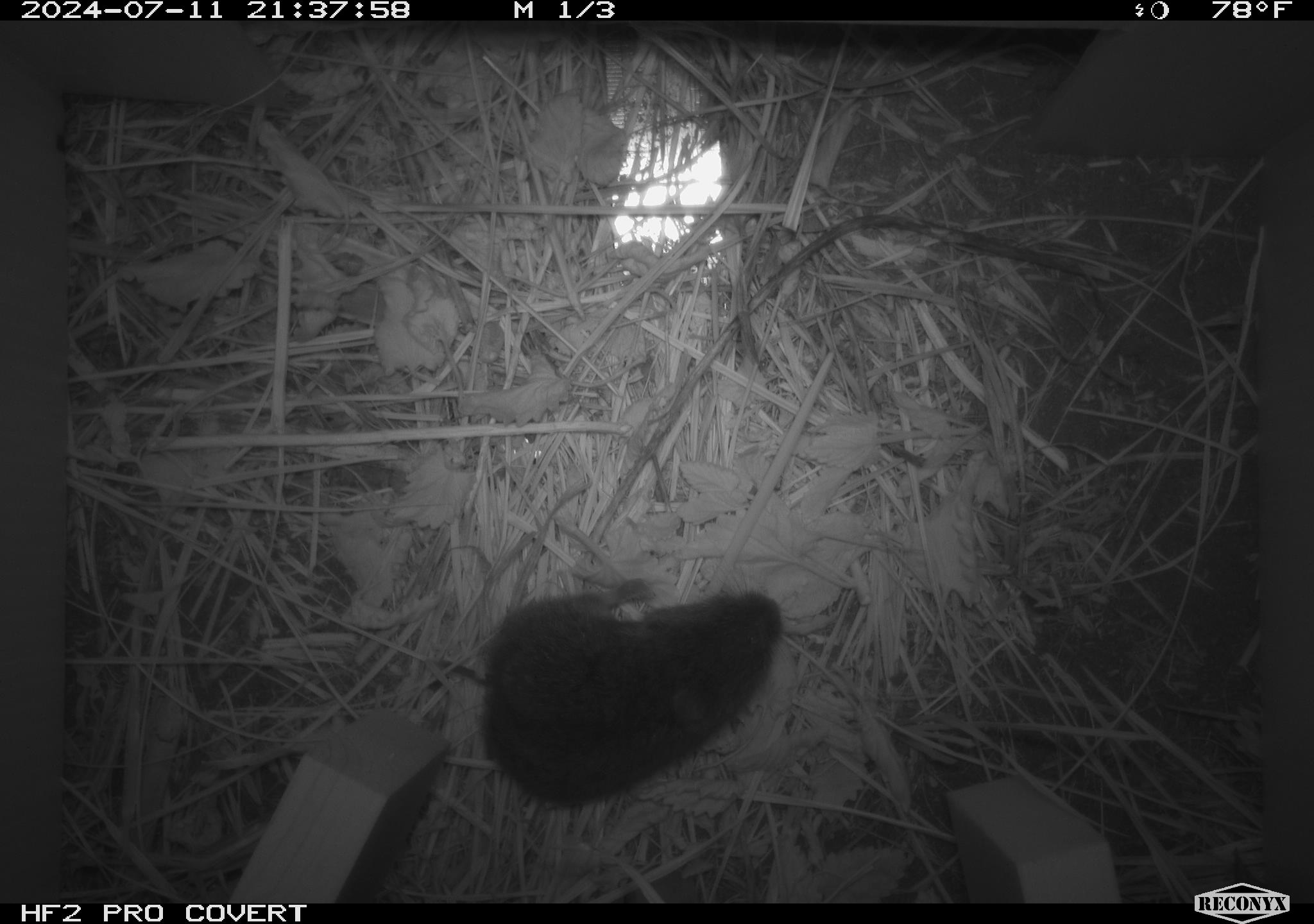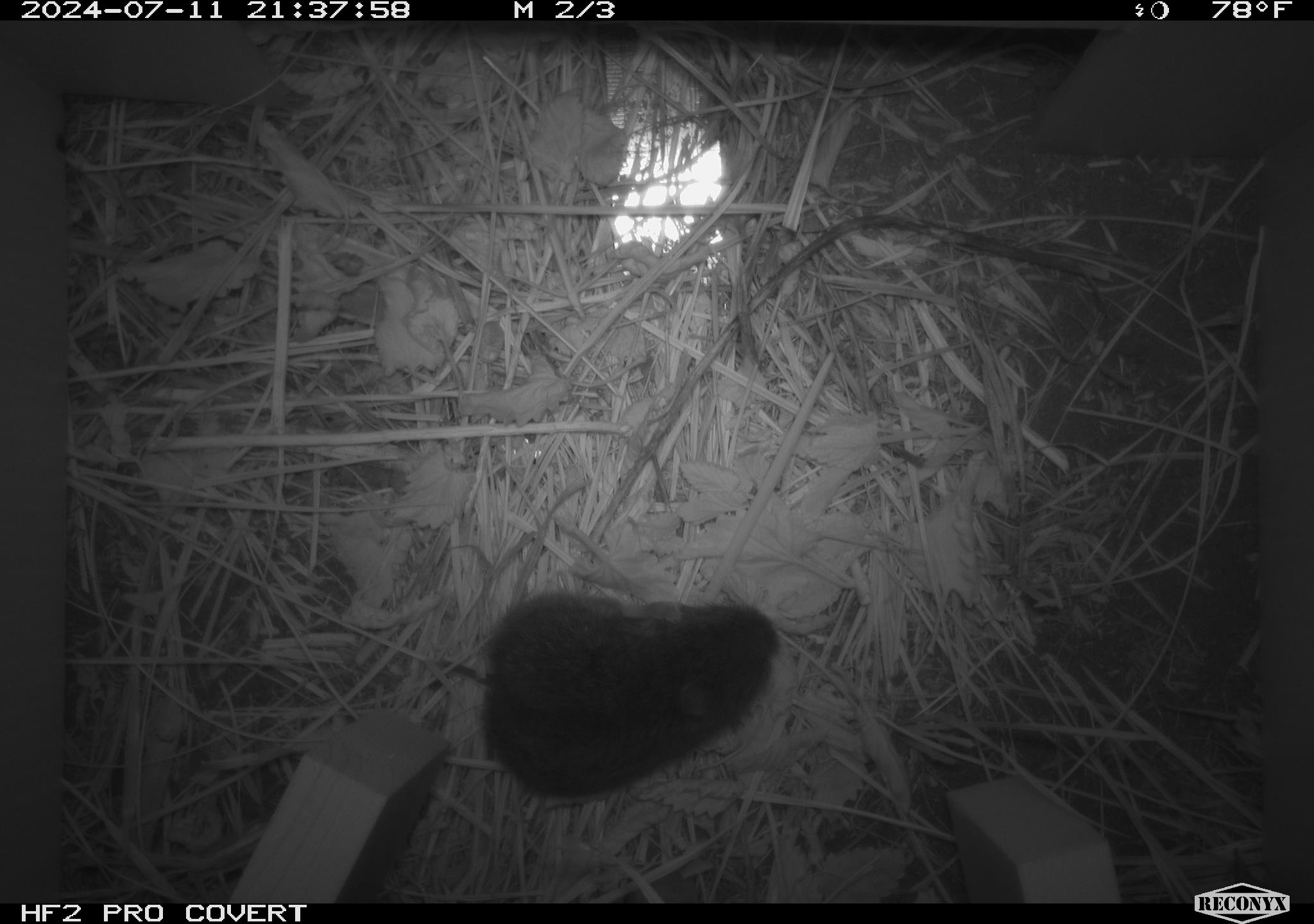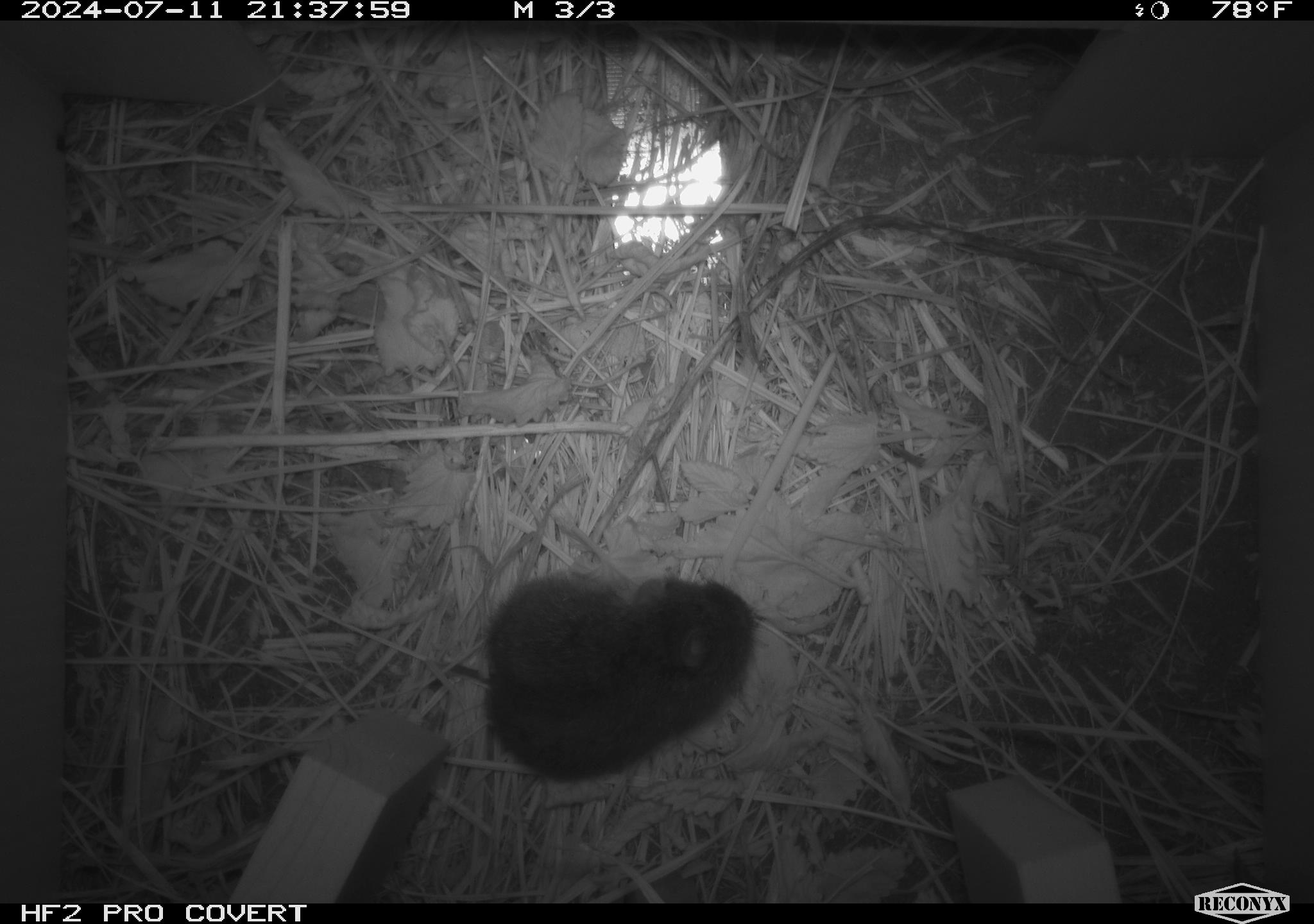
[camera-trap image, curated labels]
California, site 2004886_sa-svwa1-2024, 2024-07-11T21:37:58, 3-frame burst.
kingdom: Animalia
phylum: Chordata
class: Mammalia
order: Rodentia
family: Cricetidae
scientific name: Arvicolinae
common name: voles, lemmings, and muskrats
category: arvicolinae subfamily